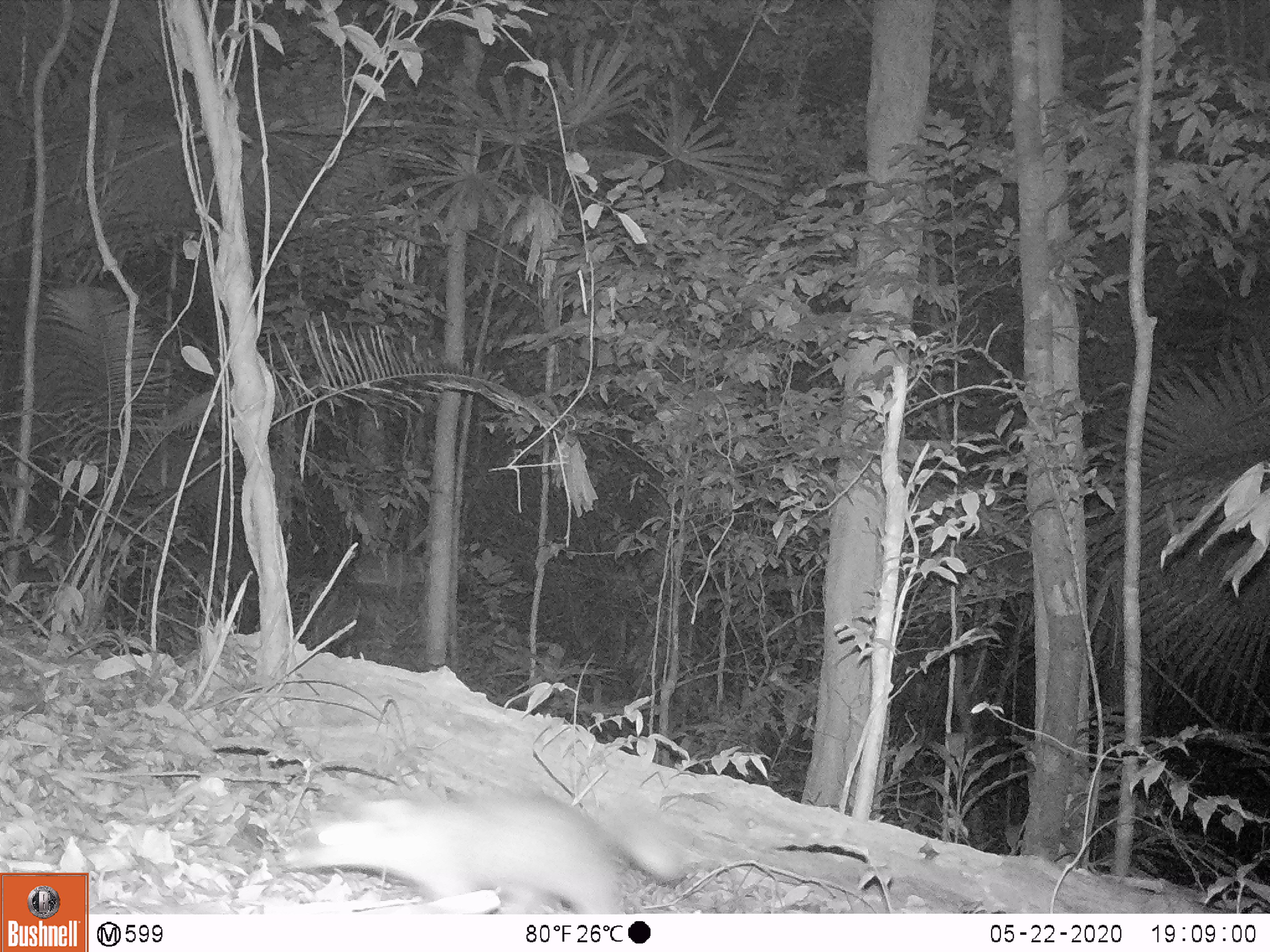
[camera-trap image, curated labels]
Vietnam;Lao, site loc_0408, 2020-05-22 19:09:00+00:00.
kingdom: Animalia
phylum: Chordata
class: Mammalia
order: Carnivora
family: Mustelidae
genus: Melogale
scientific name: Melogale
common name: ferret badger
Ferret badger (Melogale). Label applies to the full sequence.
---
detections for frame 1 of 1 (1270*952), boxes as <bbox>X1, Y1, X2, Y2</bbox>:
ferret badger: <bbox>280, 791, 694, 914</bbox>